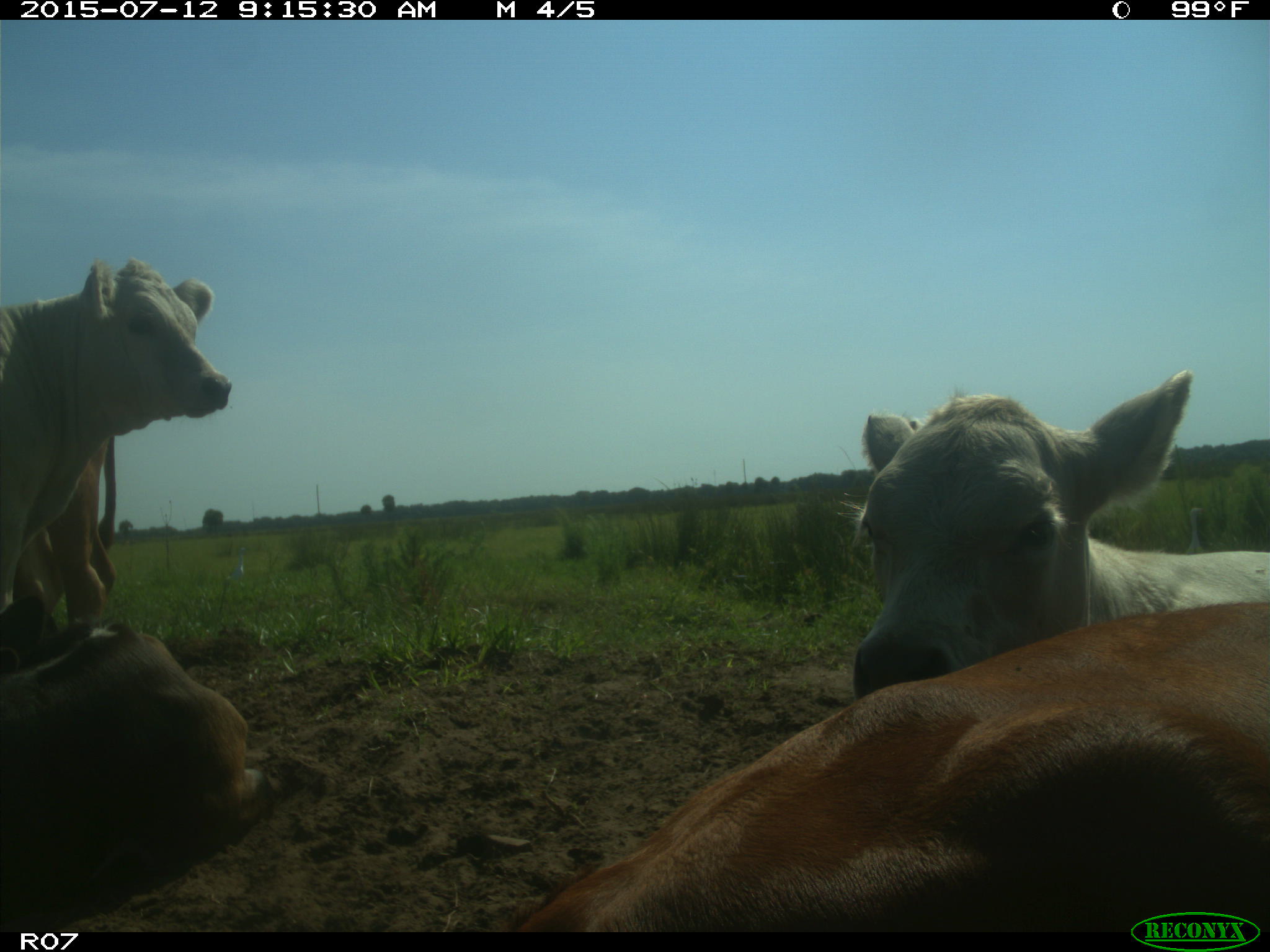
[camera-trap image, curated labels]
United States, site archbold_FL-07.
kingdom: Animalia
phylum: Chordata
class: Mammalia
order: Artiodactyla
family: Bovidae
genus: Bos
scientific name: Bos taurus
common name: domestic cow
Bos taurus (domestic cow).